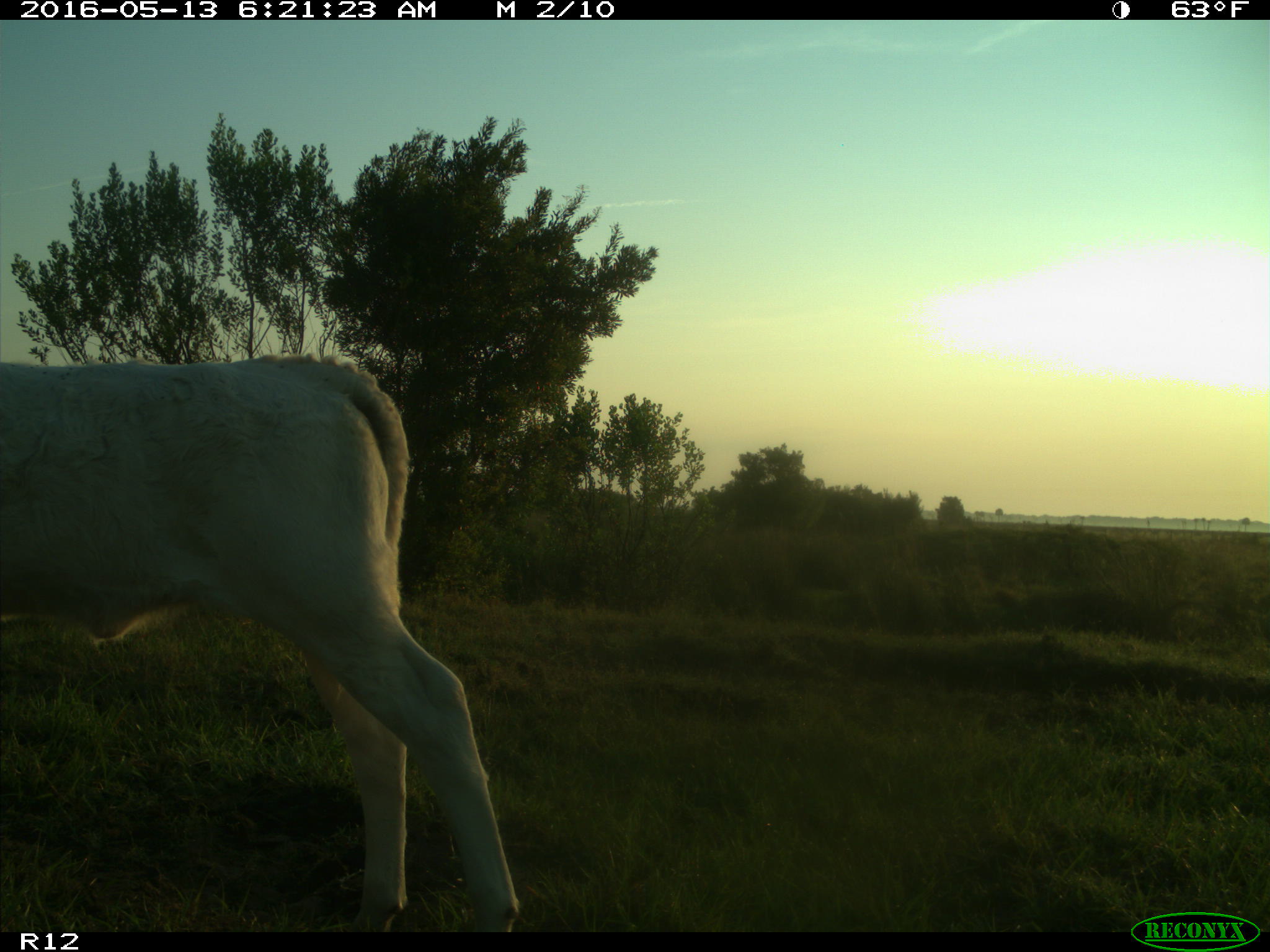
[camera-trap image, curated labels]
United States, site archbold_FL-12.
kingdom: Animalia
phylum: Chordata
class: Mammalia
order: Artiodactyla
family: Bovidae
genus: Bos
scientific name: Bos taurus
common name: domestic cow